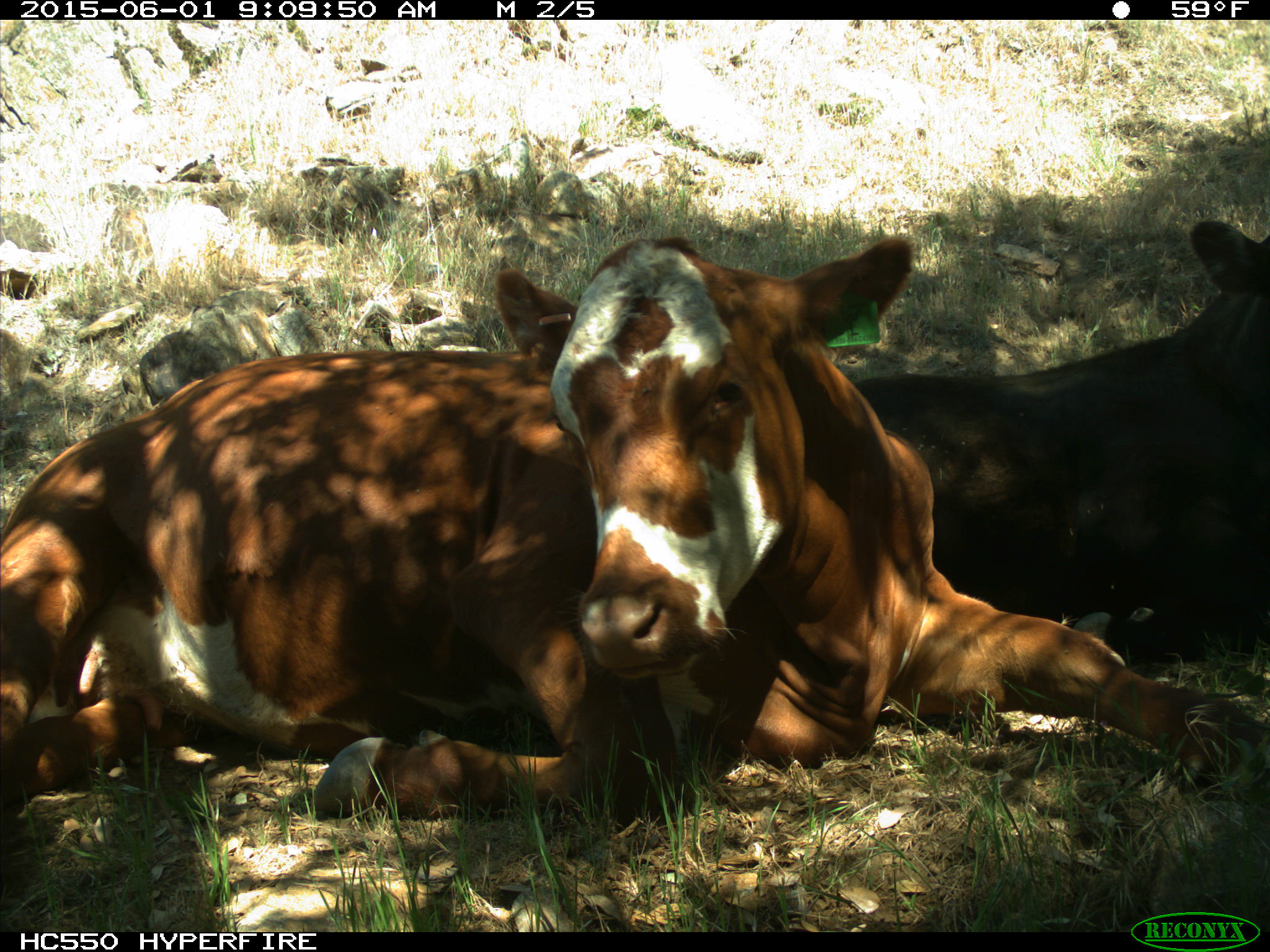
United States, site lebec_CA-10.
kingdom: Animalia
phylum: Chordata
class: Mammalia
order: Artiodactyla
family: Bovidae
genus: Bos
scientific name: Bos taurus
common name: domestic cow